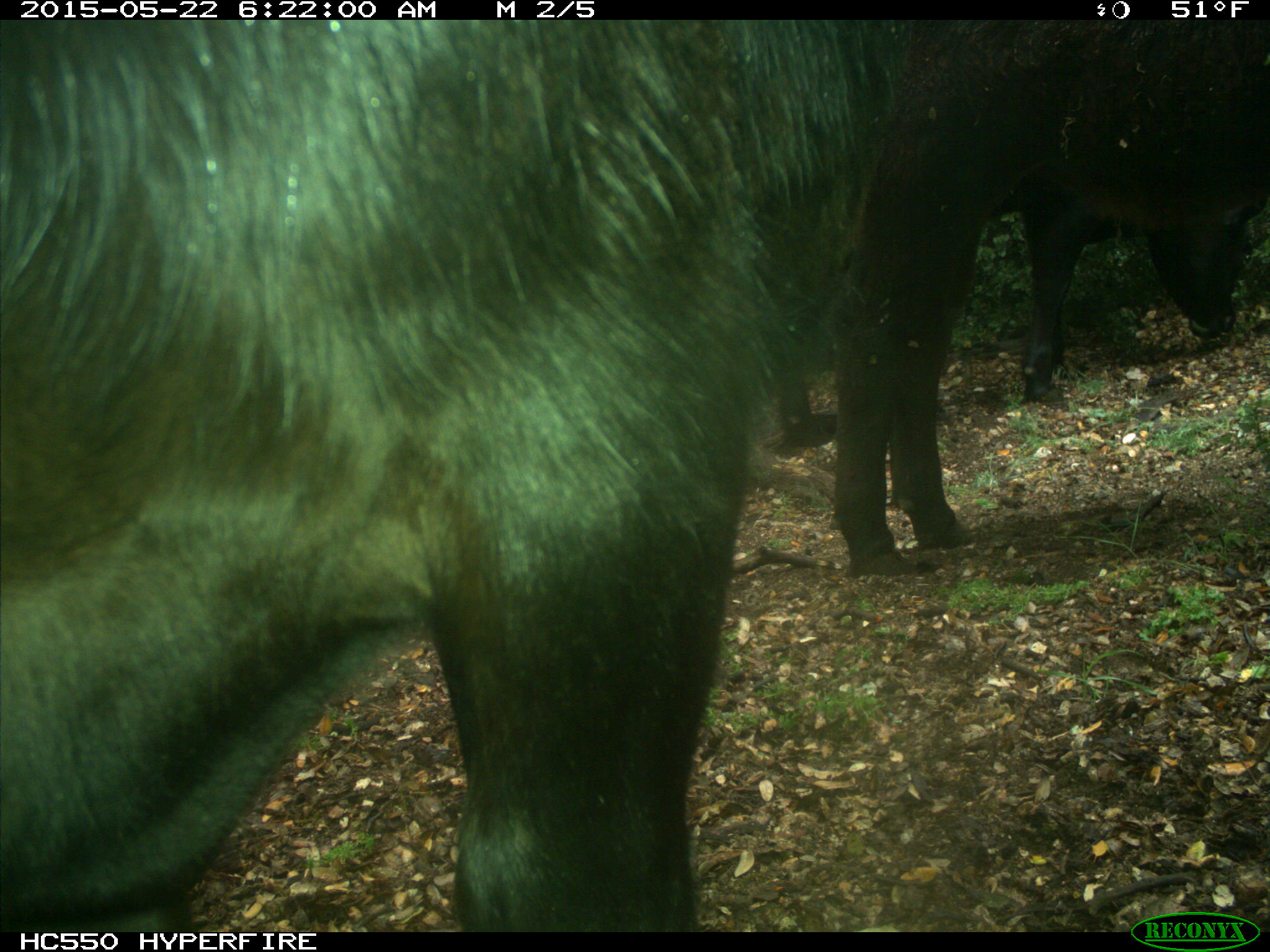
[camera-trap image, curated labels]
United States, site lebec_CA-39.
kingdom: Animalia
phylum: Chordata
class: Mammalia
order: Artiodactyla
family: Bovidae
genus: Bos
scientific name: Bos taurus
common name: domestic cow